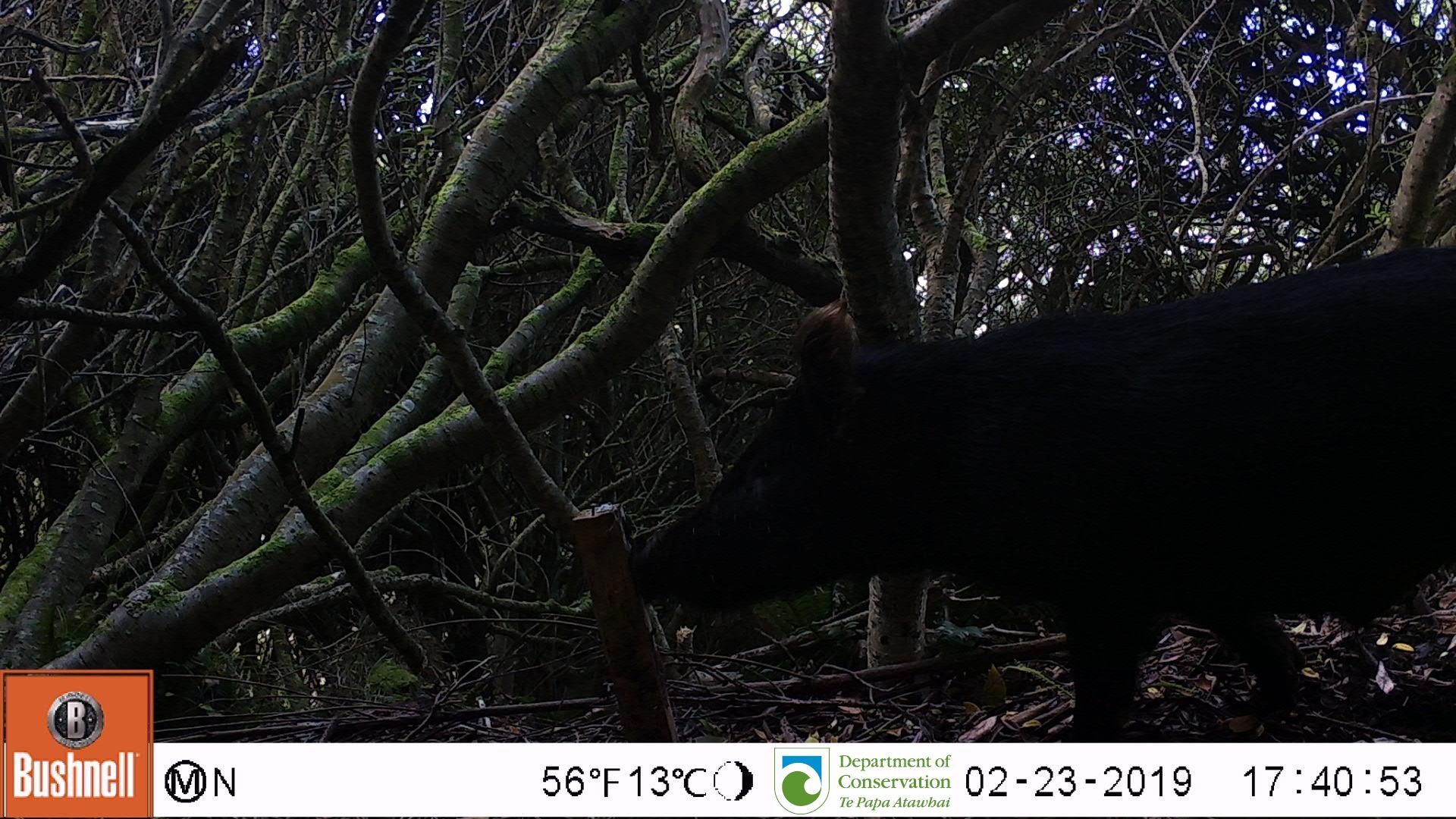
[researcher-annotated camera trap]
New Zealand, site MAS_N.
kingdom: Animalia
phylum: Chordata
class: Mammalia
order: Artiodactyla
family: Suidae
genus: Sus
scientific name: Sus scrofa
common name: pig